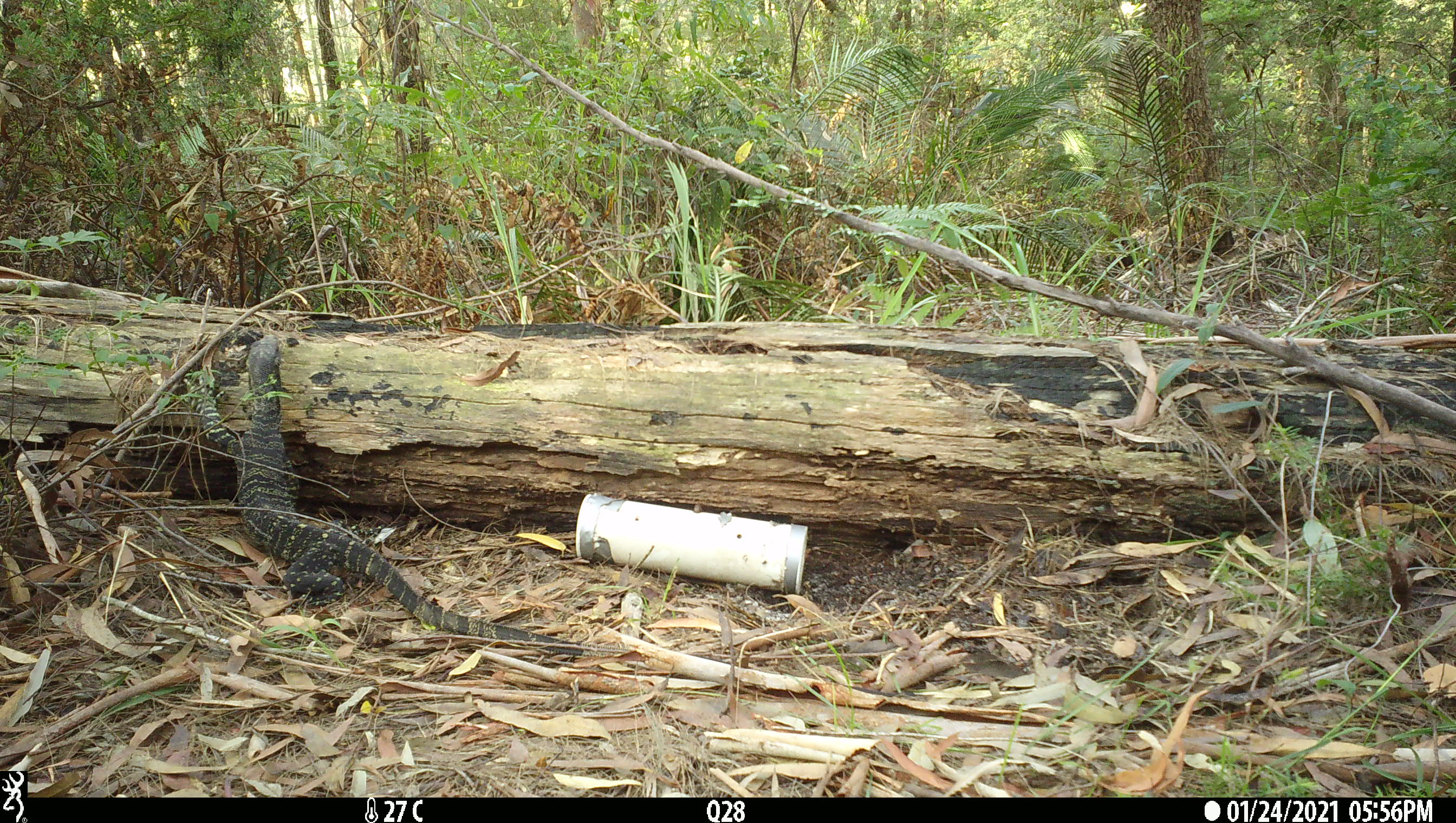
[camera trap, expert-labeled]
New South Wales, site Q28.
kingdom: Animalia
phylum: Chordata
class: Reptilia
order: Squamata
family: Varanidae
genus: Varanus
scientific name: Varanus varius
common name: lace monitor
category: goanna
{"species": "goanna (lace monitor) (Varanus varius)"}